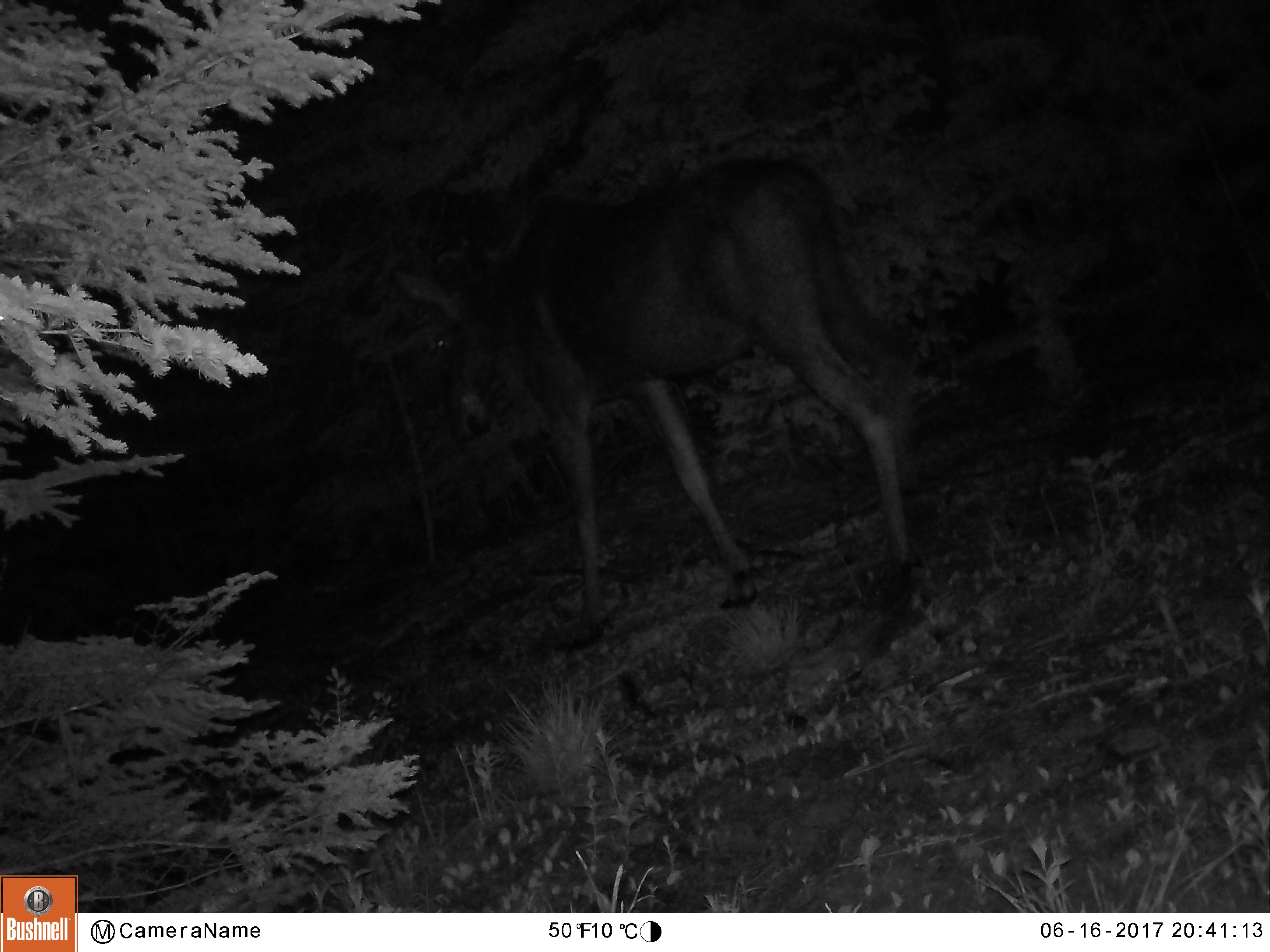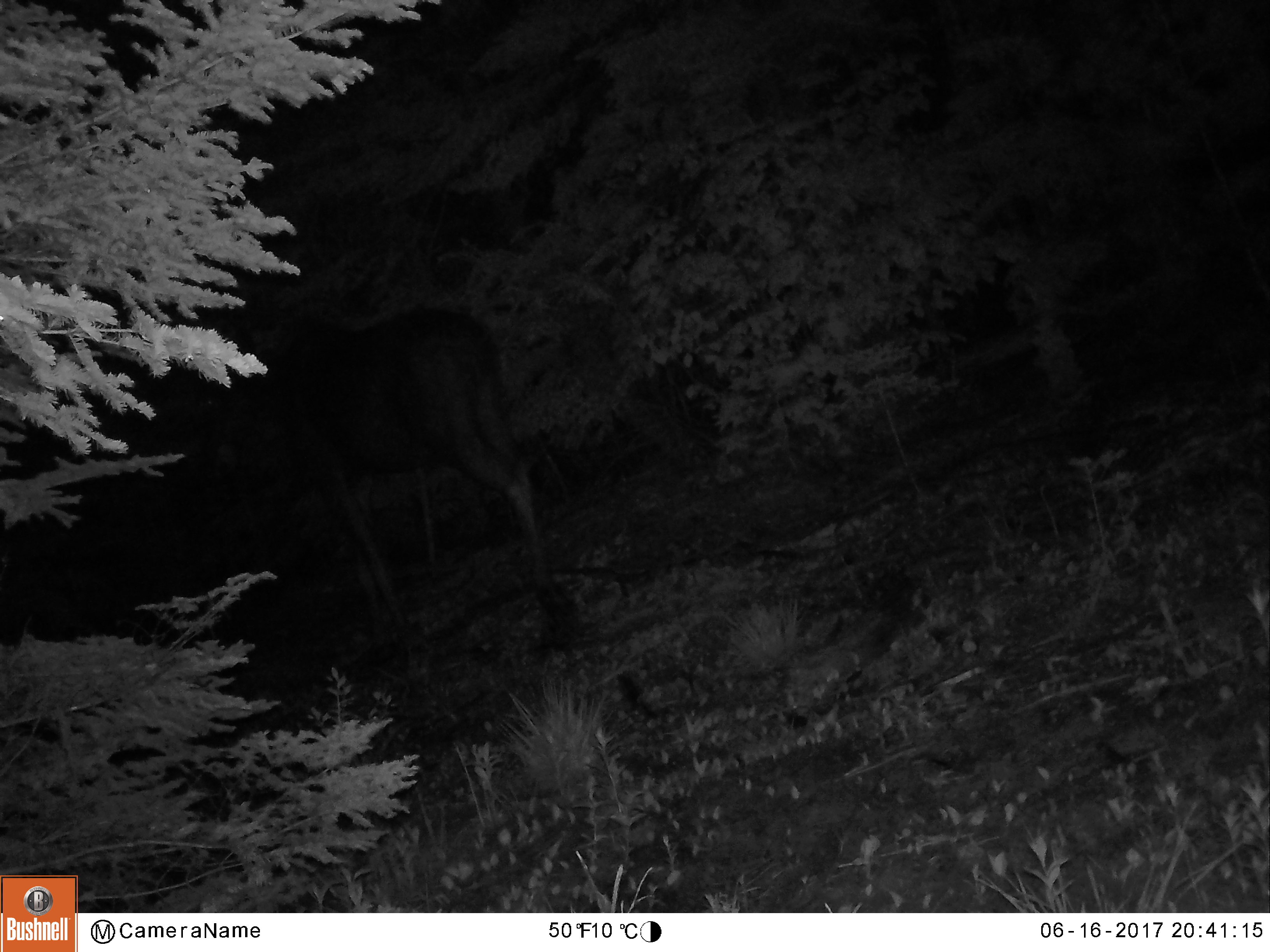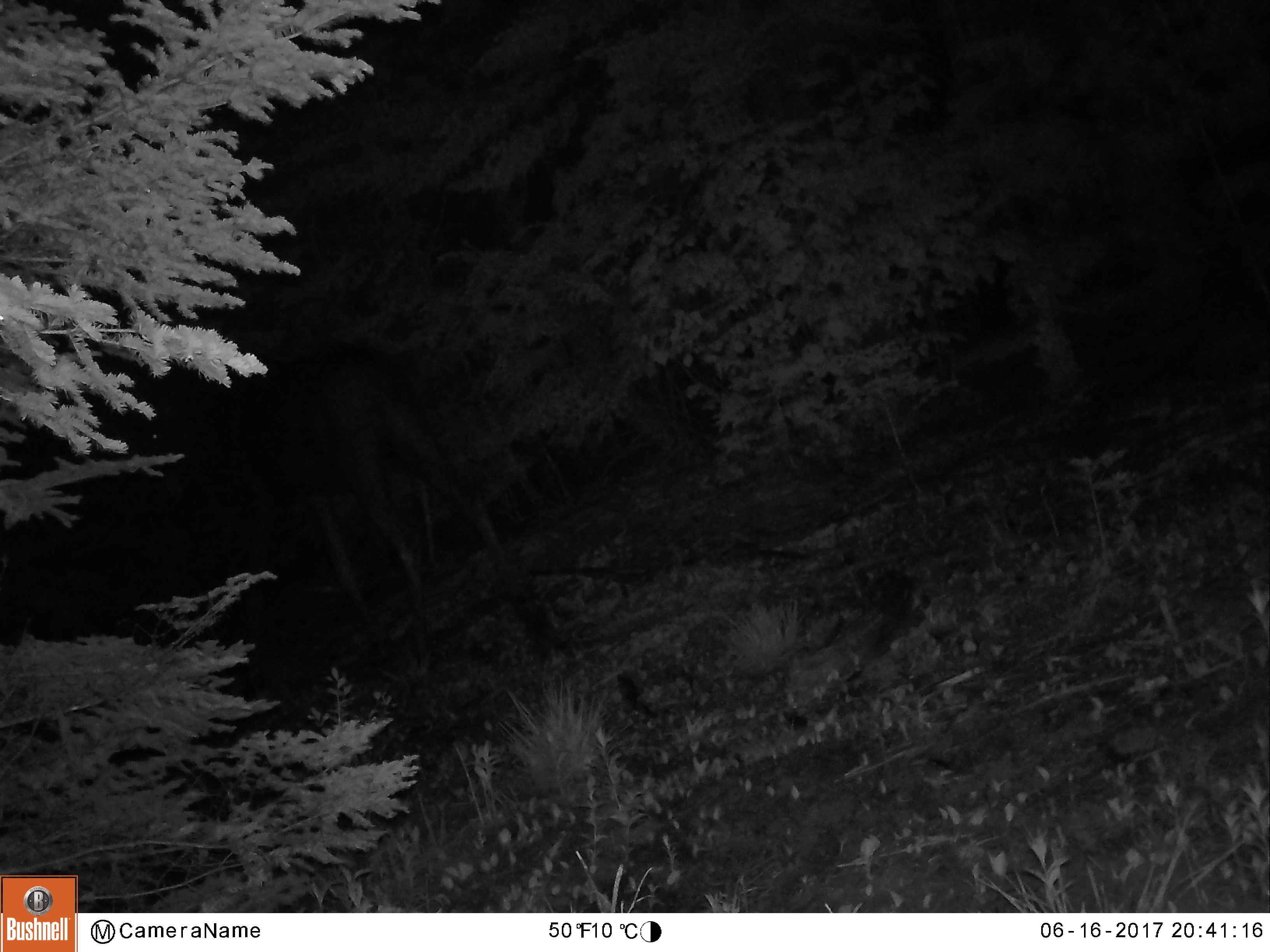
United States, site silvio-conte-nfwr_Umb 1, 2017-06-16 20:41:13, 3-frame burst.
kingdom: Animalia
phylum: Chordata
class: Mammalia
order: Artiodactyla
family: Cervidae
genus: Alces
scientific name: Alces alces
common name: moose